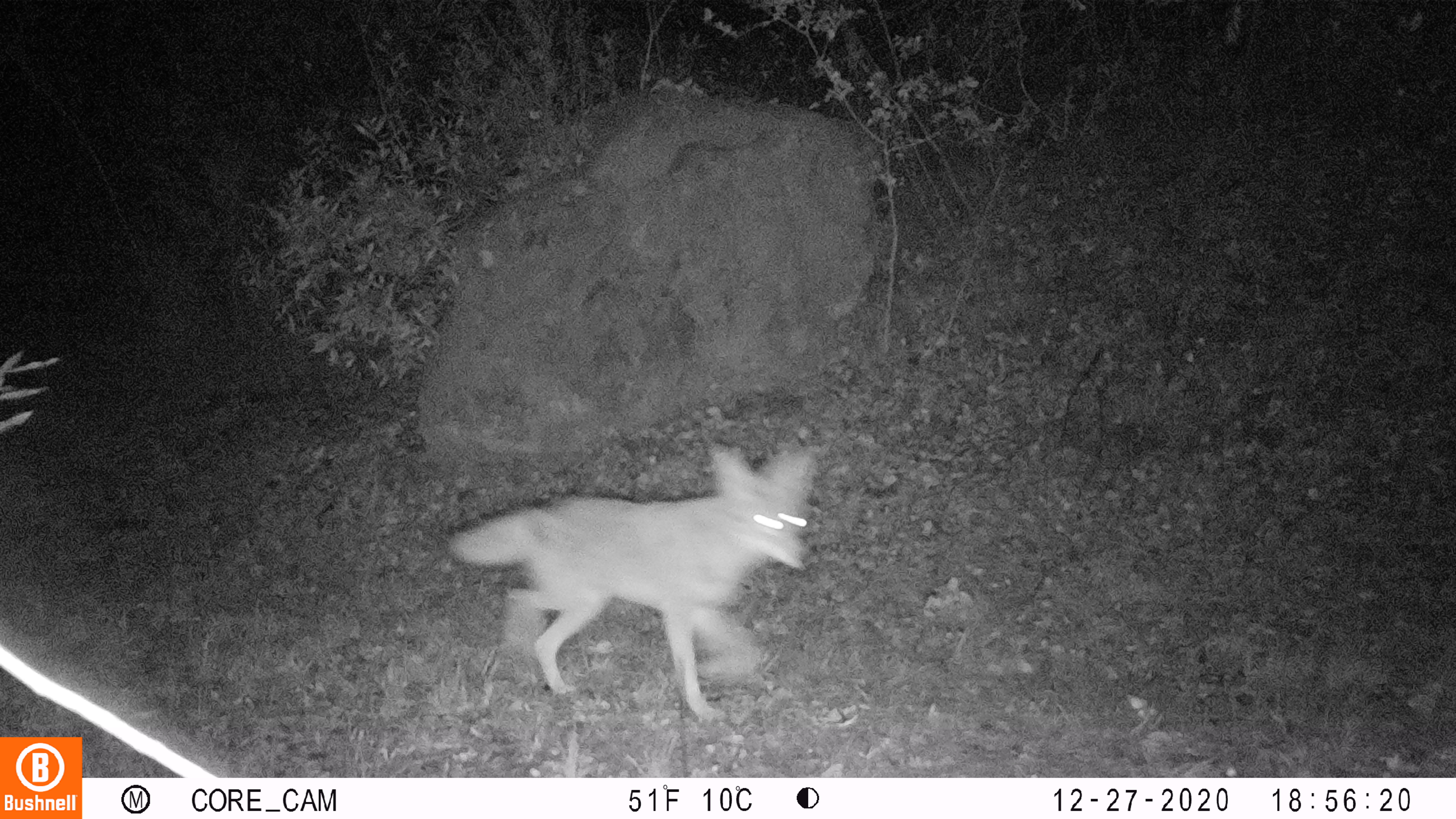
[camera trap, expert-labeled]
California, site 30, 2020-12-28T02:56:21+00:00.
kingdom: Animalia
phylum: Chordata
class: Mammalia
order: Carnivora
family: Canidae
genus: Canis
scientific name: Canis latrans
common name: coyote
Coyote (Canis latrans).